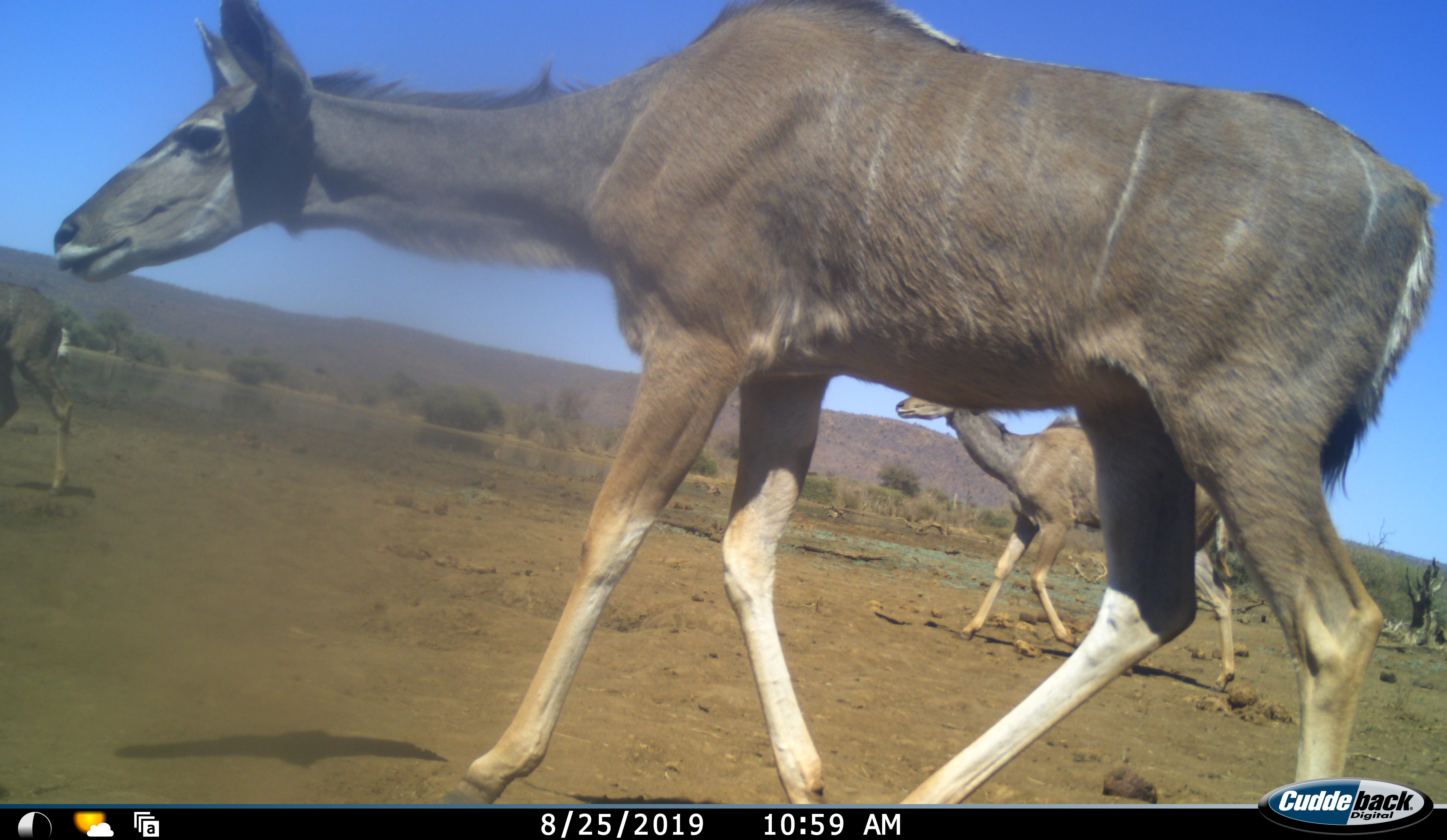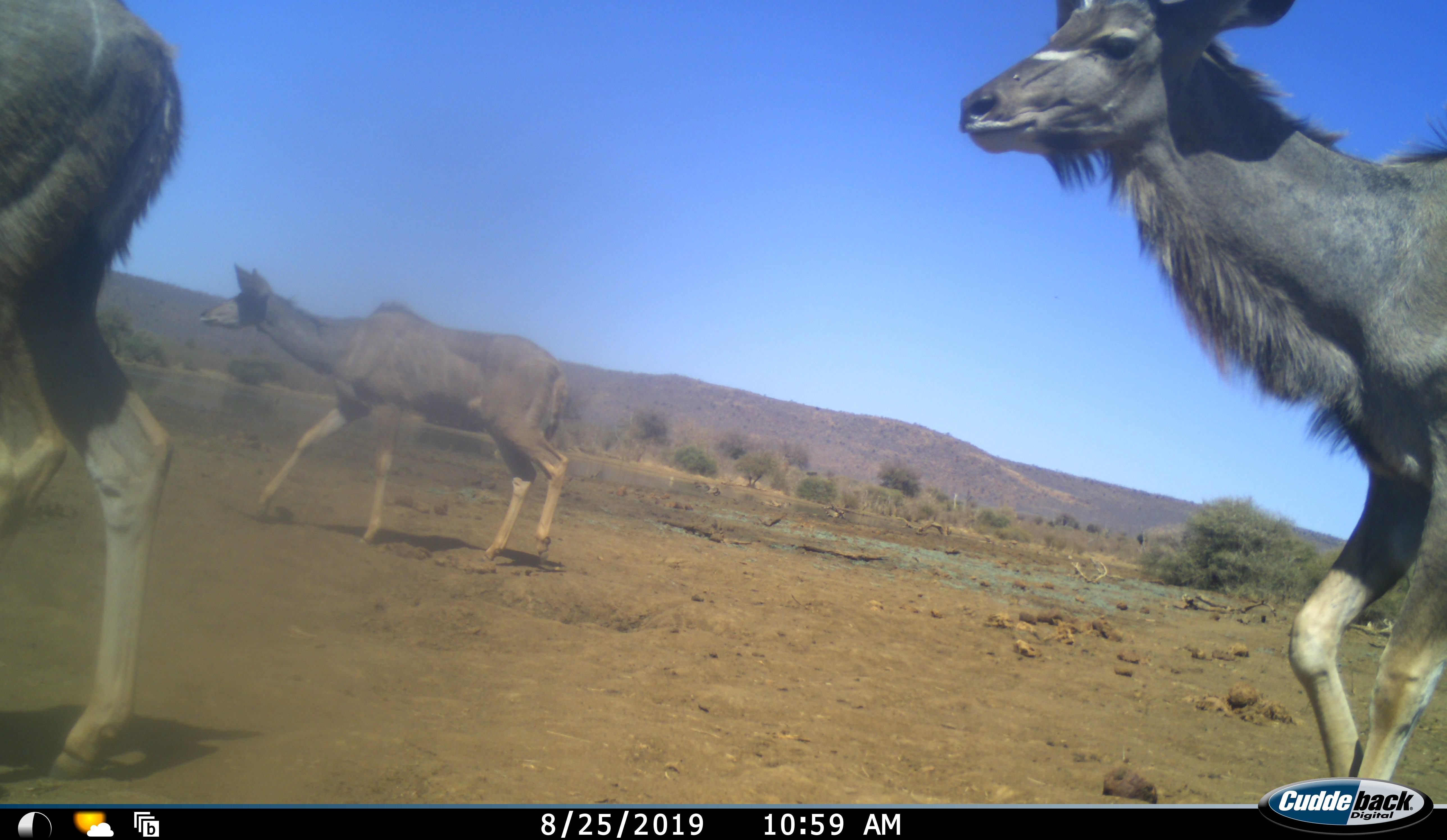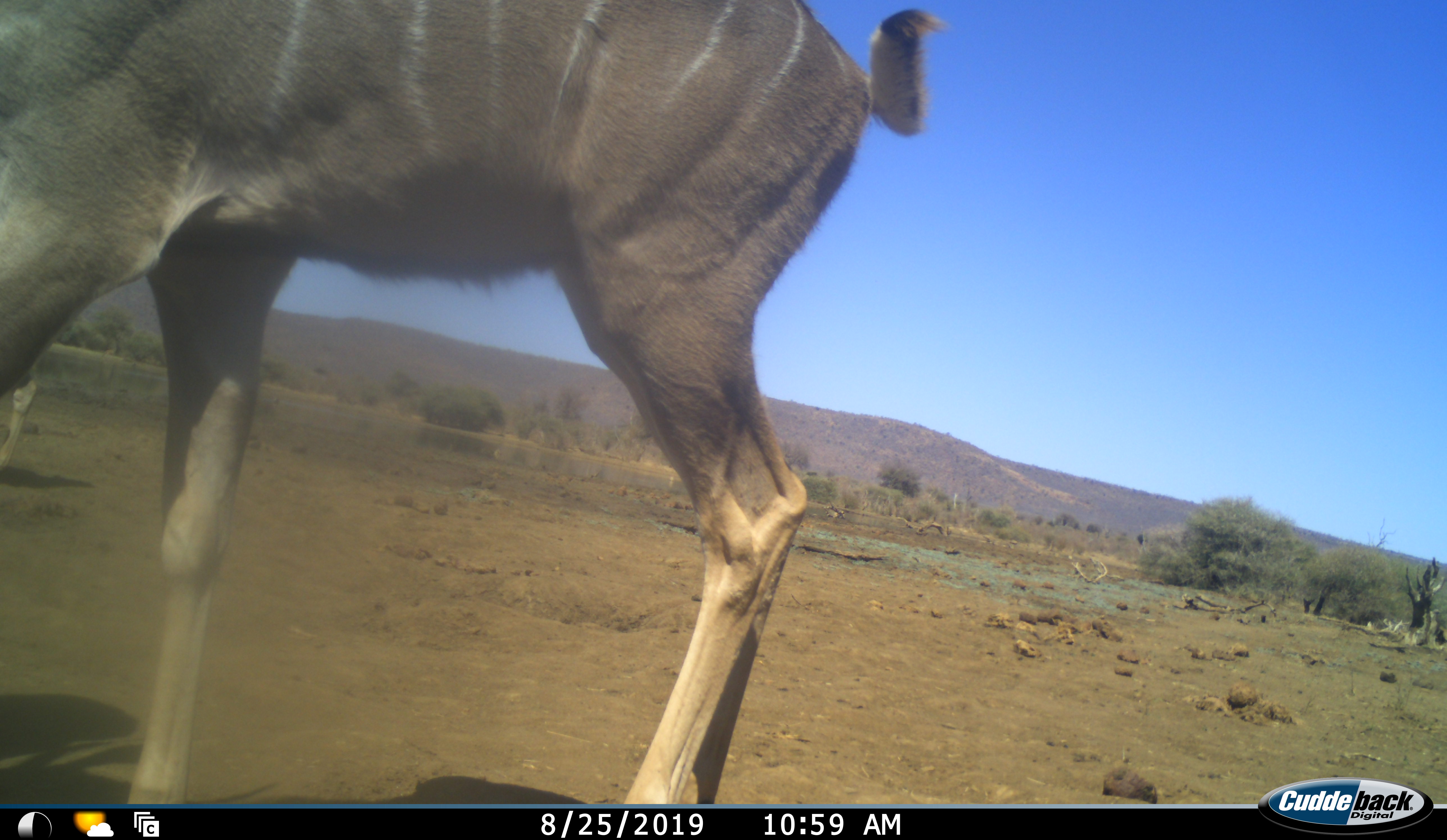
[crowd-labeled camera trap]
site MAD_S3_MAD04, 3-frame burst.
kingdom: Animalia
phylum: Chordata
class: Mammalia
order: Artiodactyla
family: Bovidae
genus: Tragelaphus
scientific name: Tragelaphus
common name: kudu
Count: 4.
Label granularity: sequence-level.